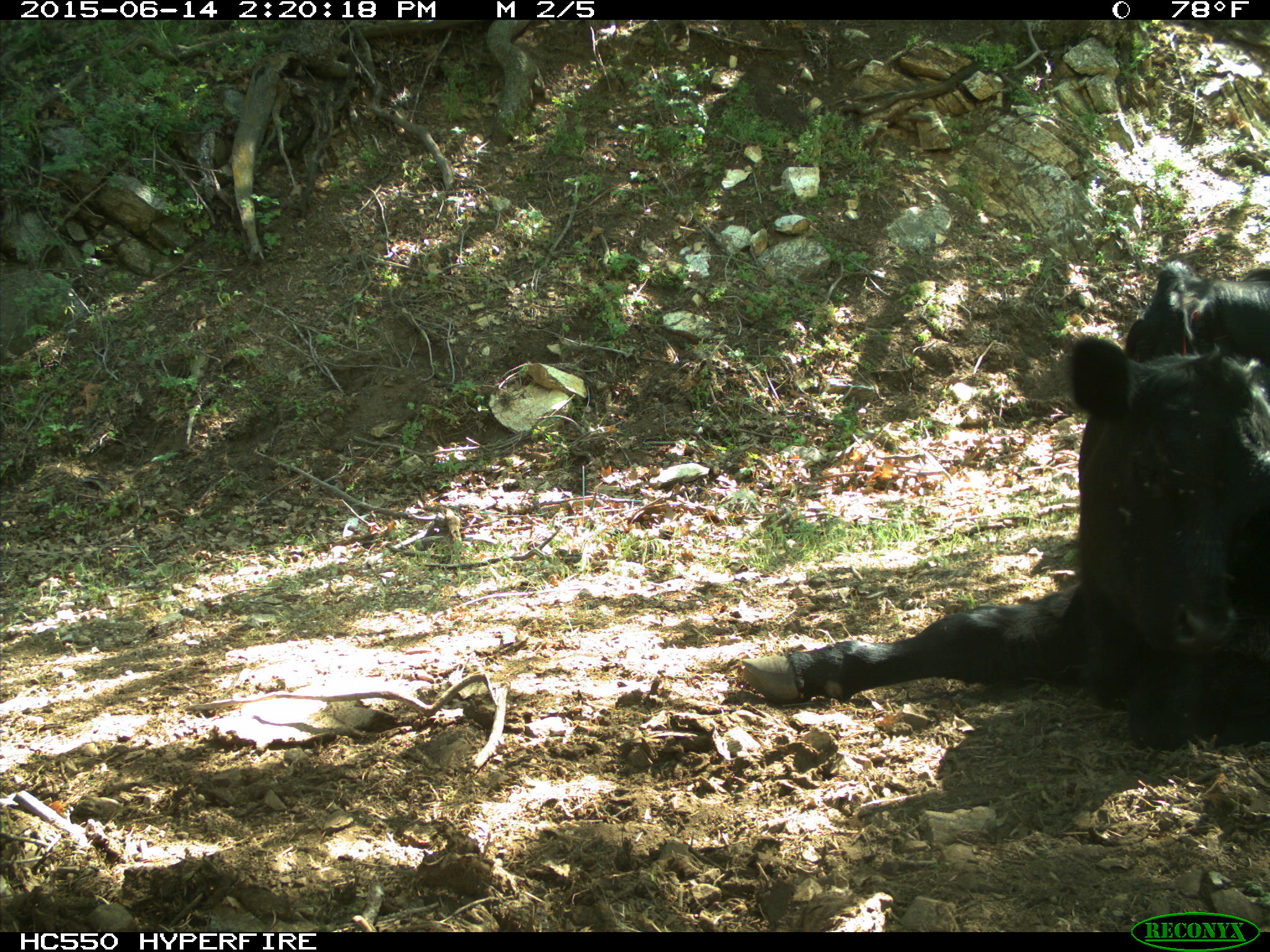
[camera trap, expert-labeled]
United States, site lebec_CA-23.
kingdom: Animalia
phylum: Chordata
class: Mammalia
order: Artiodactyla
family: Bovidae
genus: Bos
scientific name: Bos taurus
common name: domestic cow